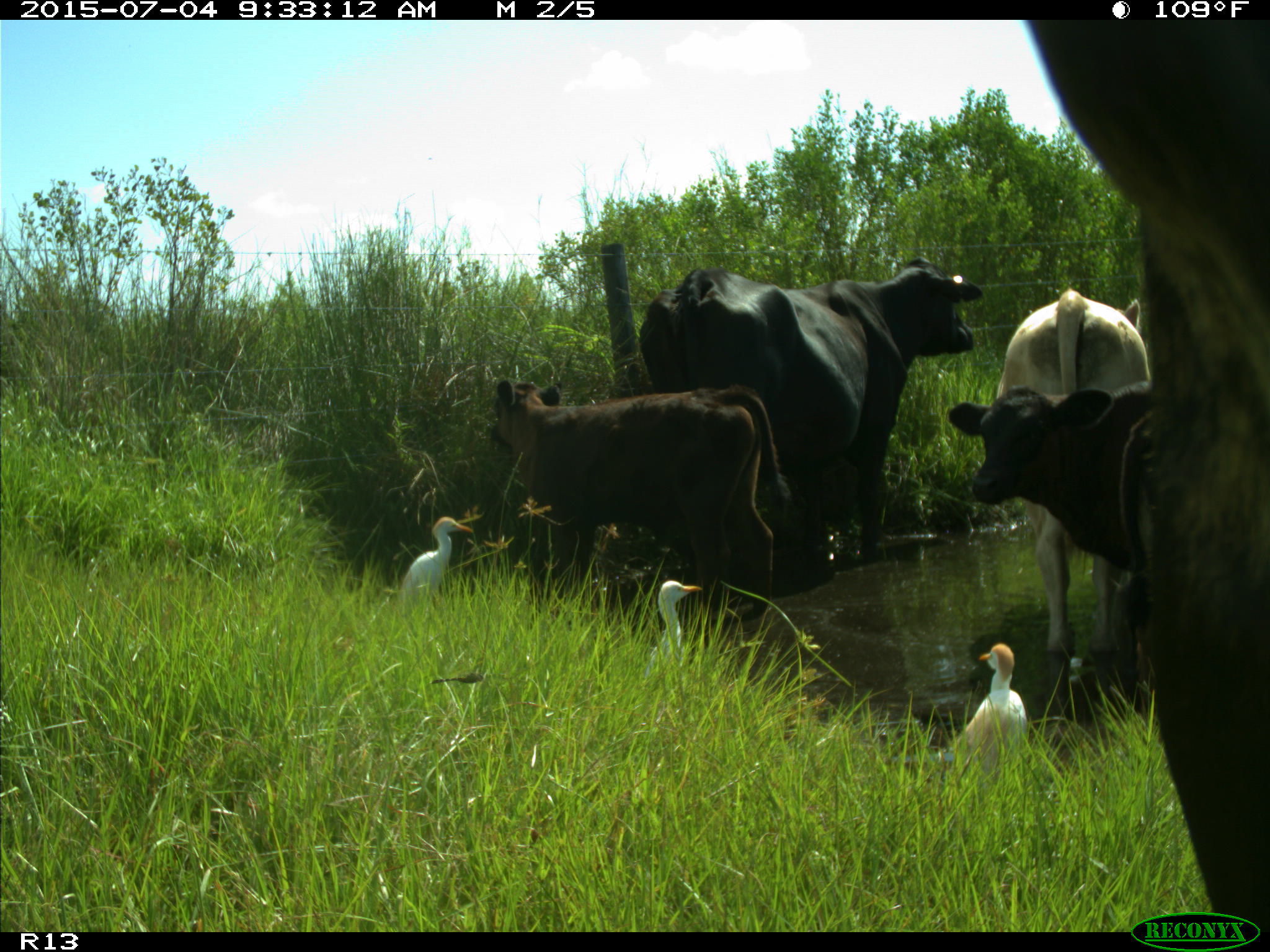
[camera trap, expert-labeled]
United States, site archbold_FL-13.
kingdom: Animalia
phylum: Chordata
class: Mammalia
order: Artiodactyla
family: Bovidae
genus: Bos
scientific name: Bos taurus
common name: domestic cow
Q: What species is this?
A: Bos taurus (domestic cow).